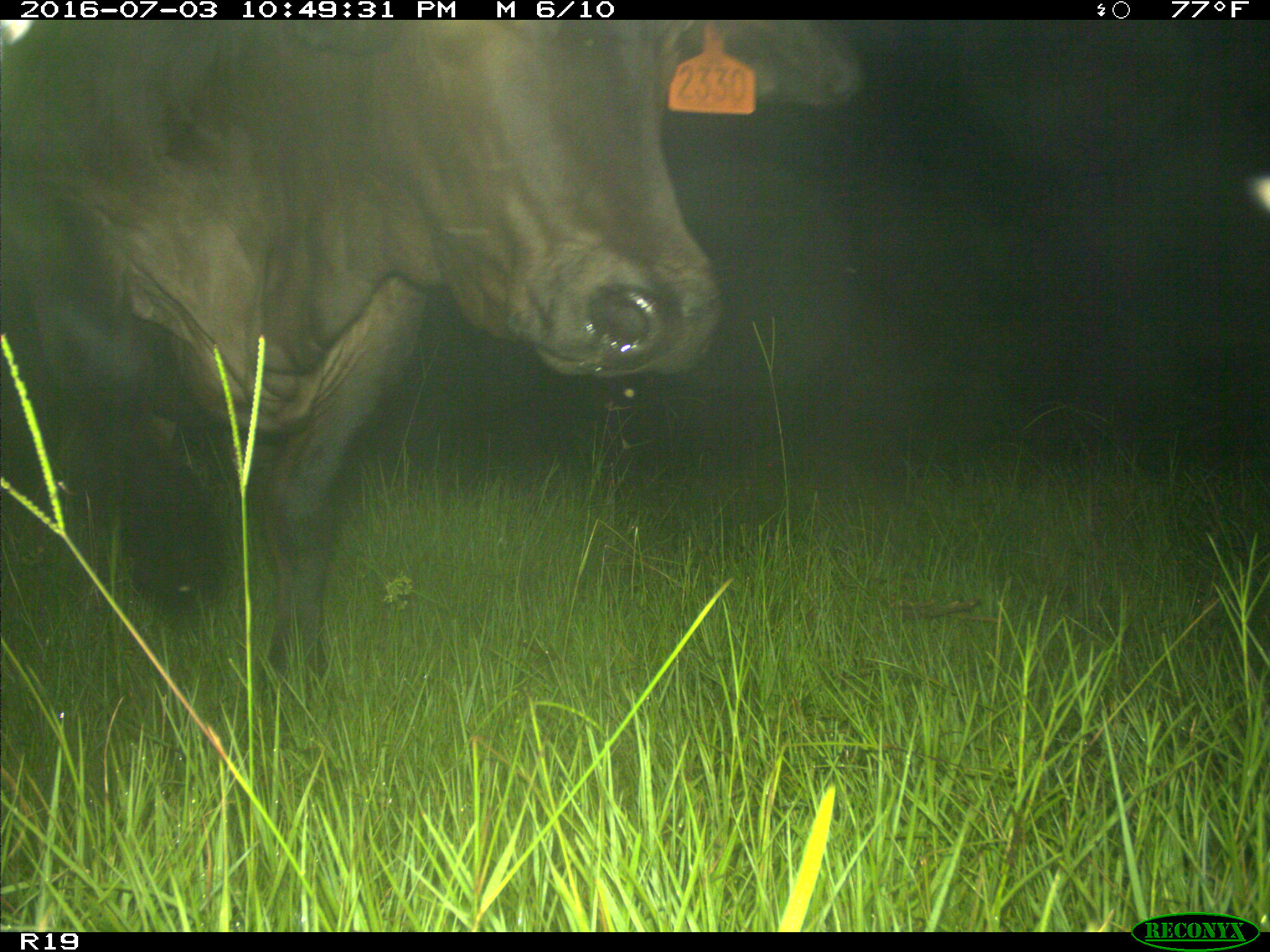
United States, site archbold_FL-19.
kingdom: Animalia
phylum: Chordata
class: Mammalia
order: Artiodactyla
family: Bovidae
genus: Bos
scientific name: Bos taurus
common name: domestic cow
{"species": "Bos taurus (domestic cow)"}